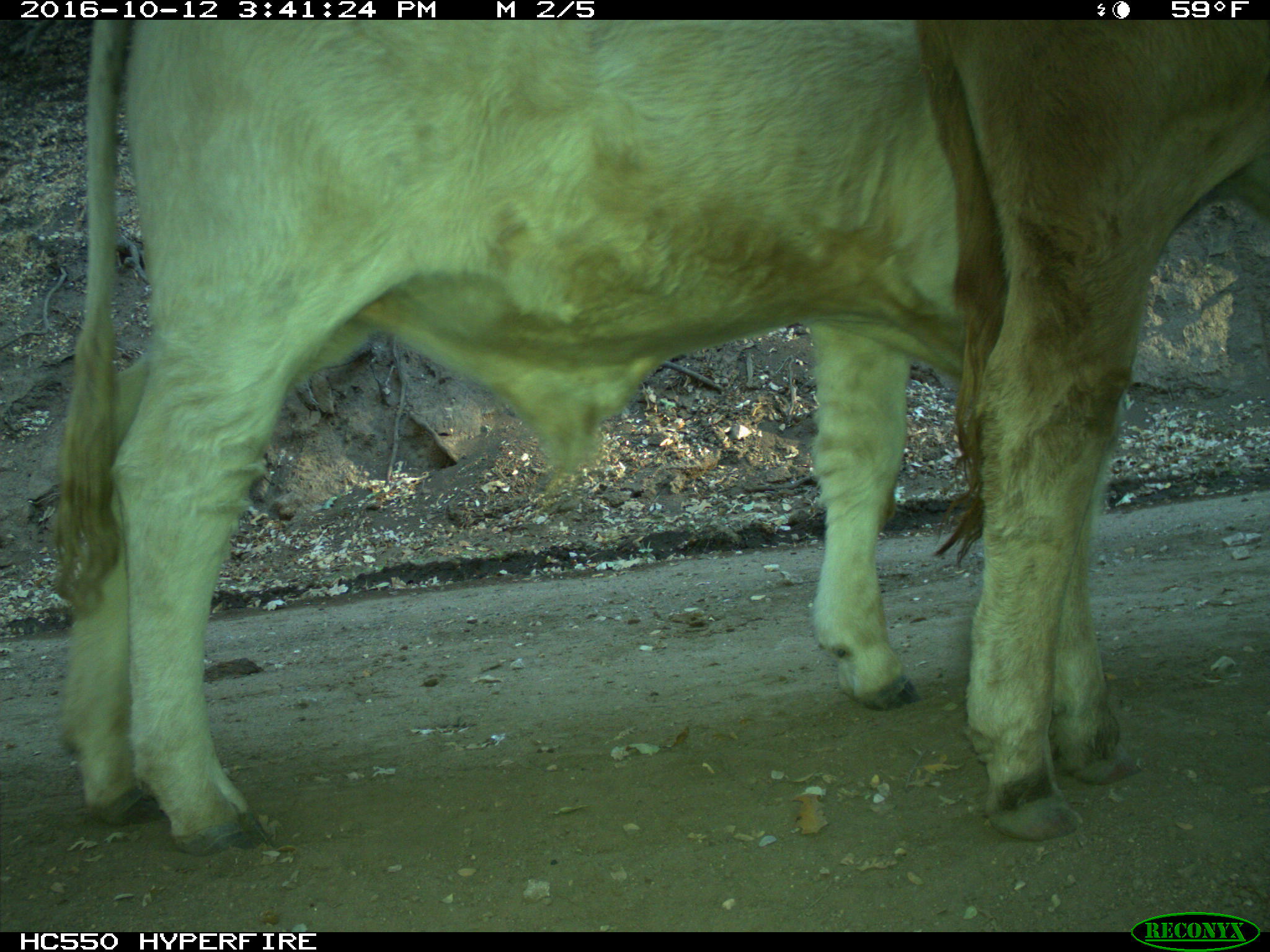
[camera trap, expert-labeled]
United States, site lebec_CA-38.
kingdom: Animalia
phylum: Chordata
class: Mammalia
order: Artiodactyla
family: Bovidae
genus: Bos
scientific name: Bos taurus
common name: domestic cow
Bos taurus (domestic cow).